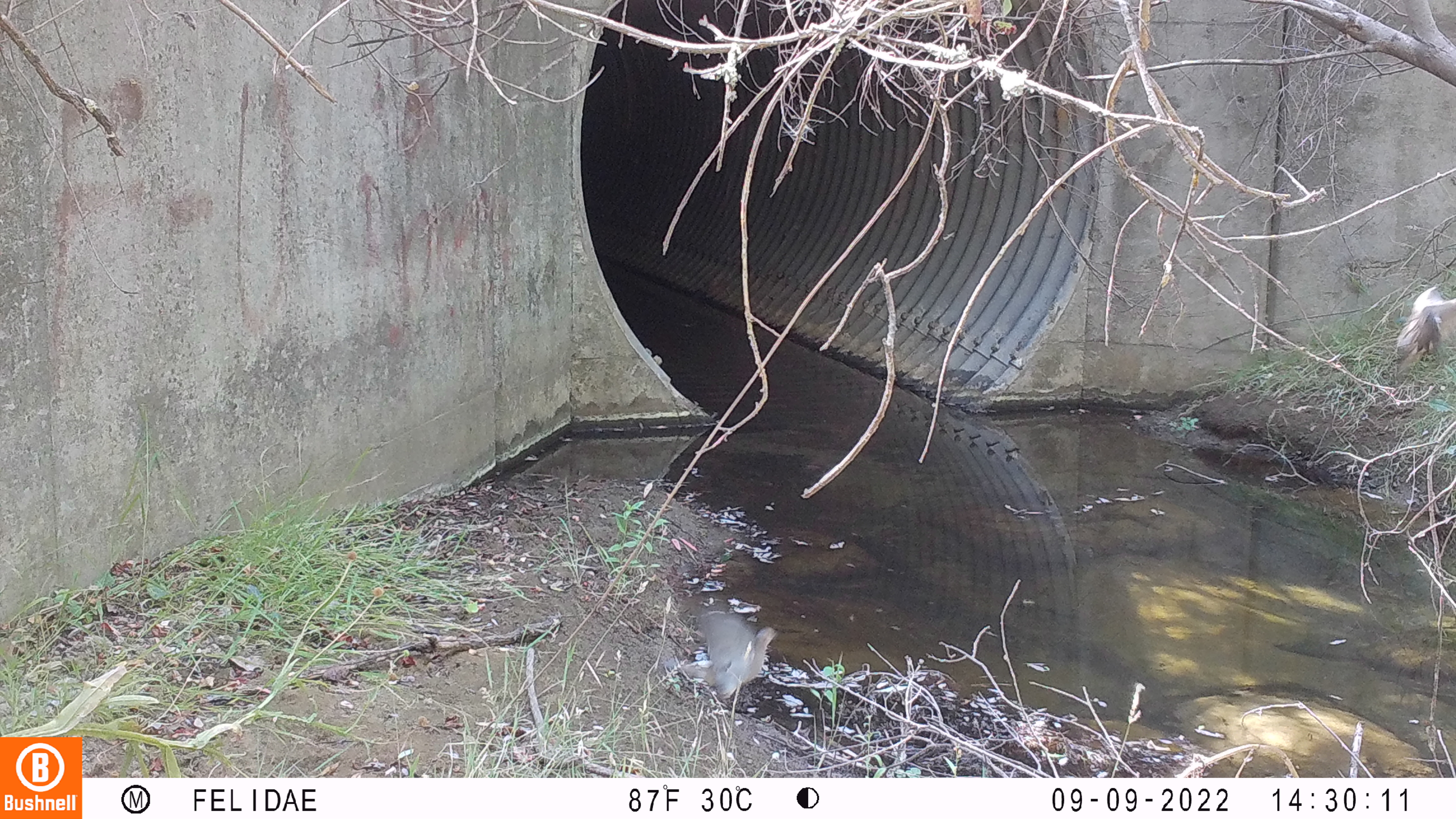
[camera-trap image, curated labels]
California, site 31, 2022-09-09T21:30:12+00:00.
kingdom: Animalia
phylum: Chordata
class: Aves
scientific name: Aves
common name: bird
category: unknown bird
Unknown bird (bird) (Aves).